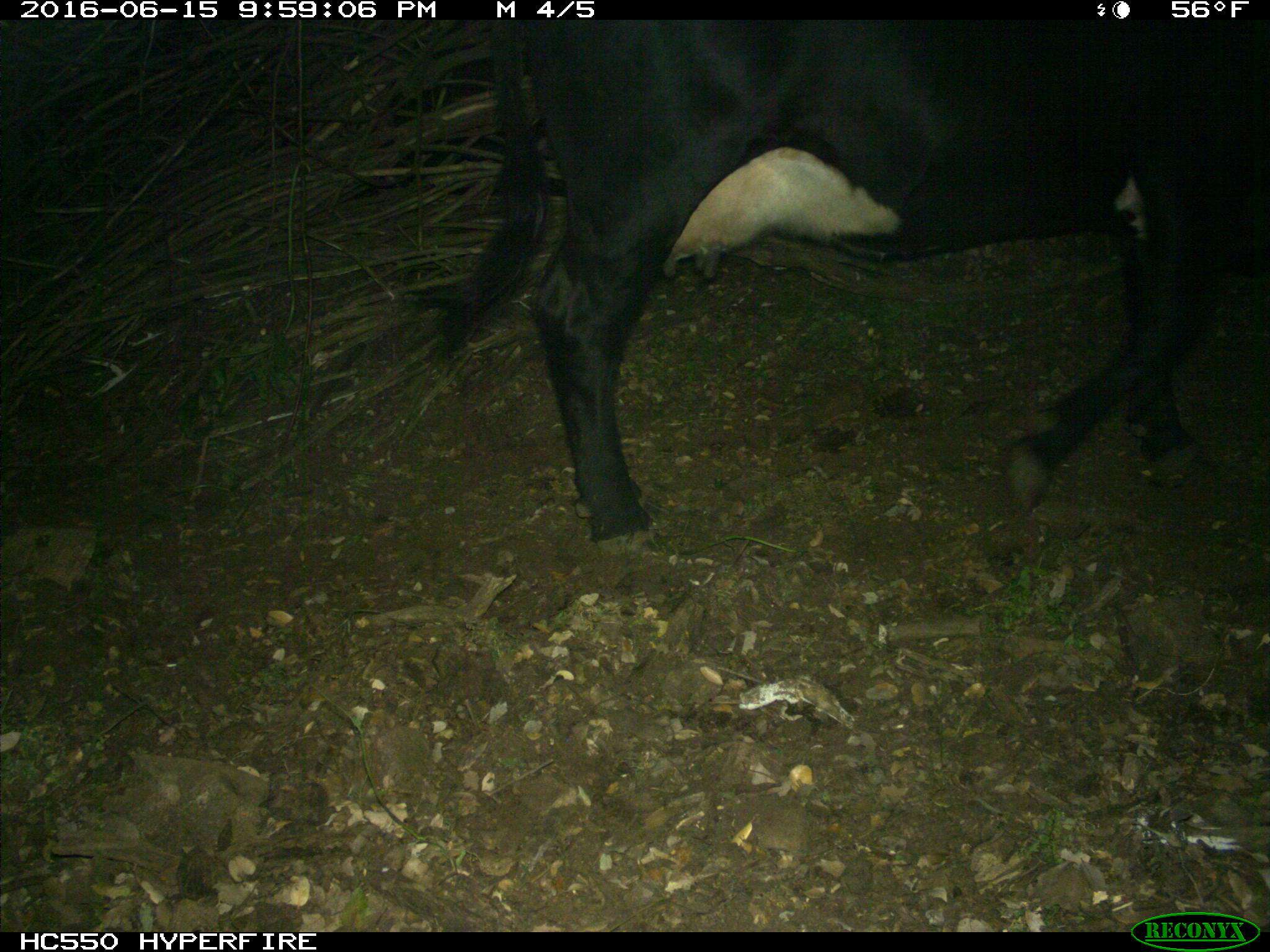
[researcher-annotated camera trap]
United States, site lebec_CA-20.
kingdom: Animalia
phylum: Chordata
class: Mammalia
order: Artiodactyla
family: Bovidae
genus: Bos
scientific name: Bos taurus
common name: domestic cow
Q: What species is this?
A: Bos taurus (domestic cow).